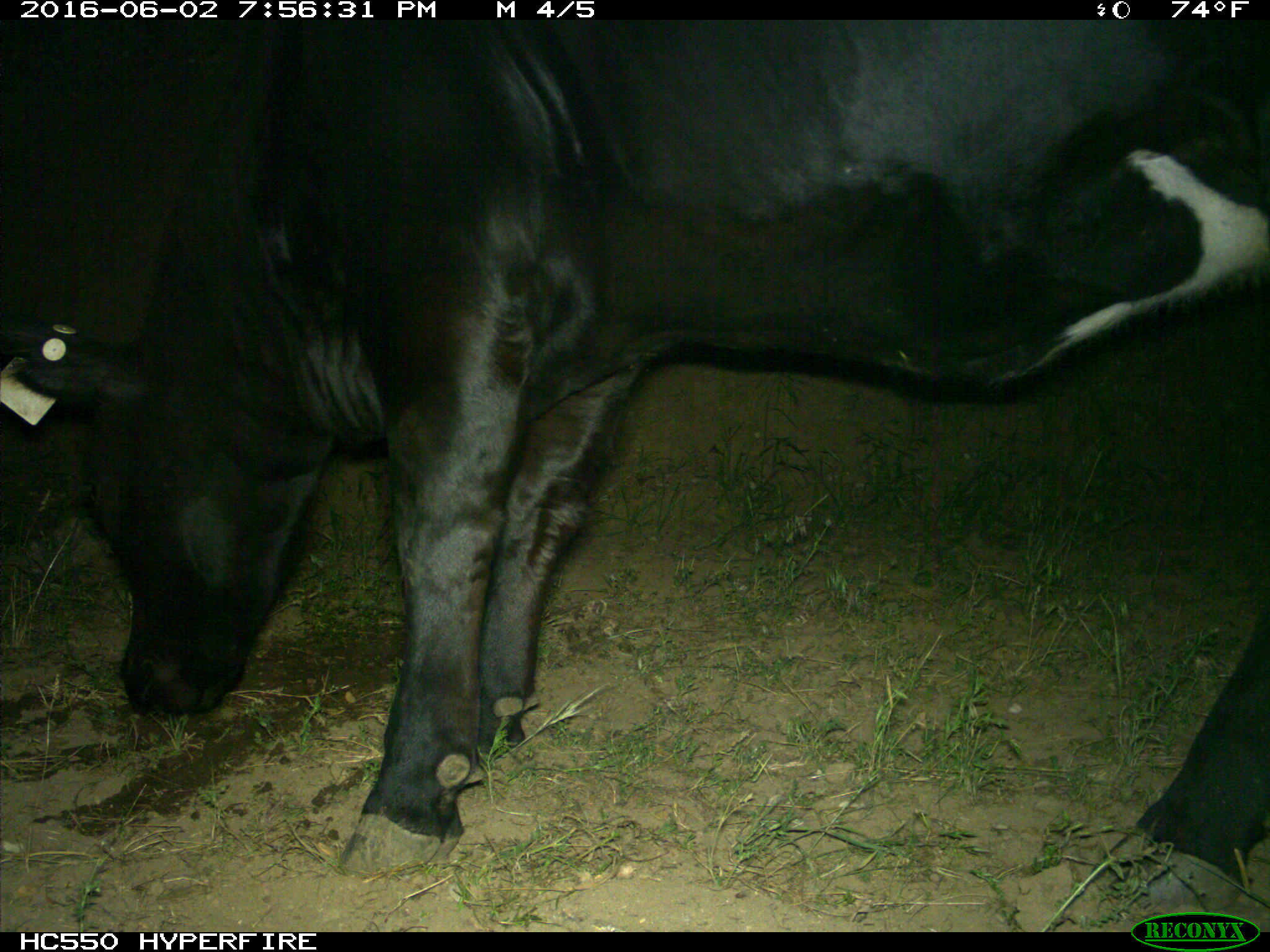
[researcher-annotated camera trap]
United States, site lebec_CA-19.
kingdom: Animalia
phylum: Chordata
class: Mammalia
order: Artiodactyla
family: Bovidae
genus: Bos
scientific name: Bos taurus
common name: domestic cow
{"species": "Bos taurus (domestic cow)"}